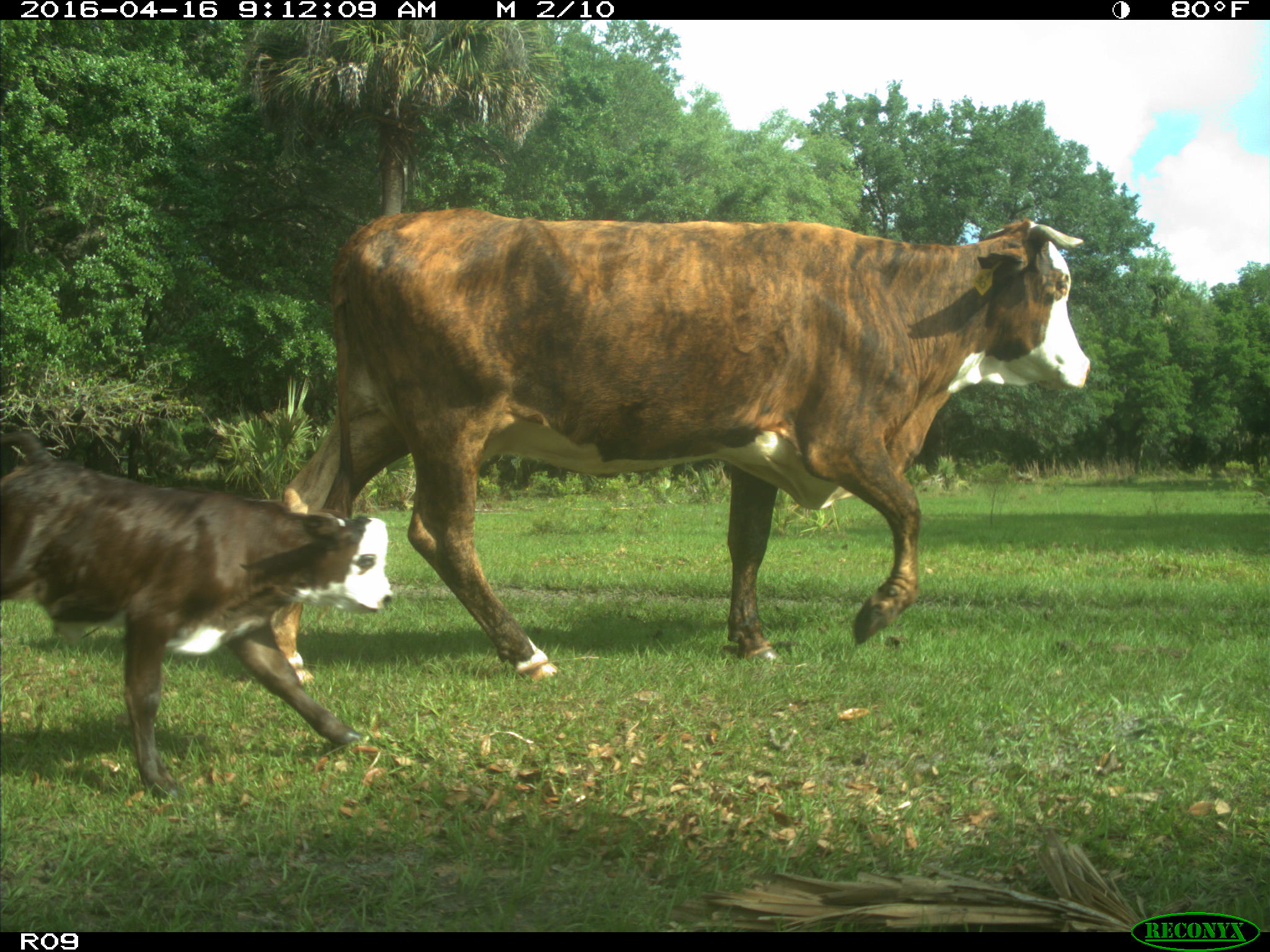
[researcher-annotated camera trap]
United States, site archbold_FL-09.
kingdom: Animalia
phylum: Chordata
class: Mammalia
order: Artiodactyla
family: Bovidae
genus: Bos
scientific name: Bos taurus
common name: domestic cow